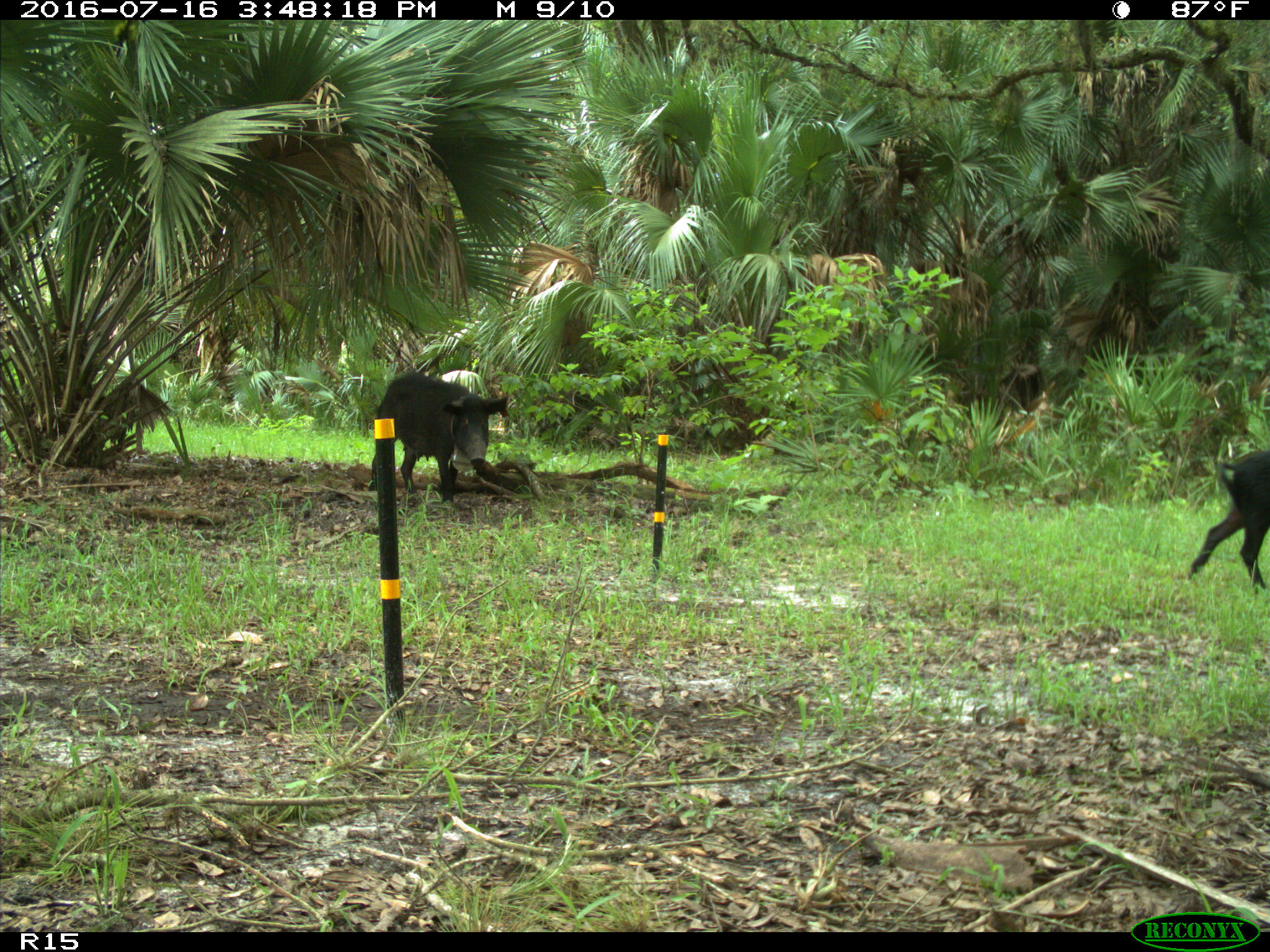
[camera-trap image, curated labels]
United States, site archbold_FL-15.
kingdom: Animalia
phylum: Chordata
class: Mammalia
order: Artiodactyla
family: Suidae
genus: Sus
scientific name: Sus scrofa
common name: wild boar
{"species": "Sus scrofa (wild boar)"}